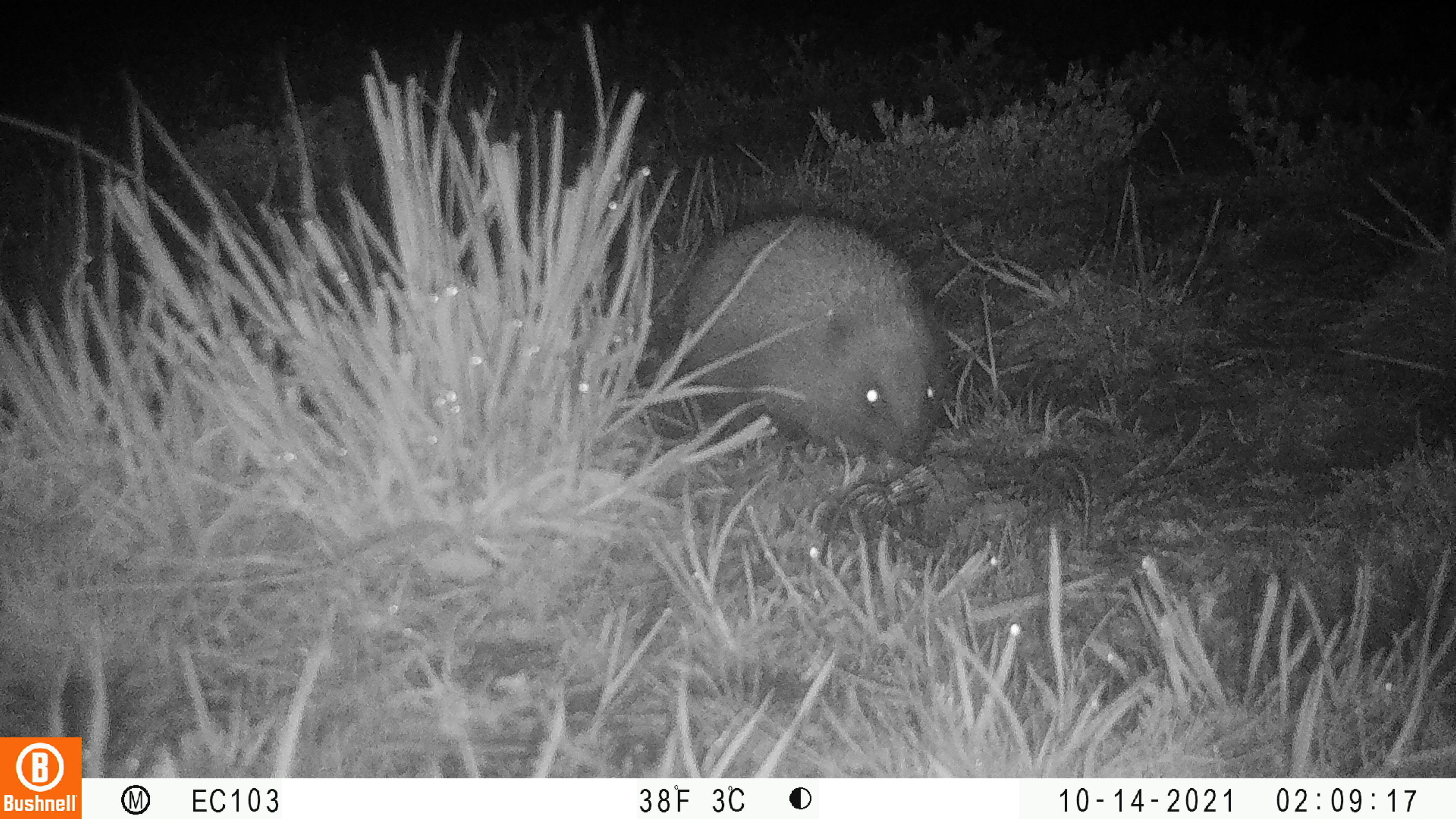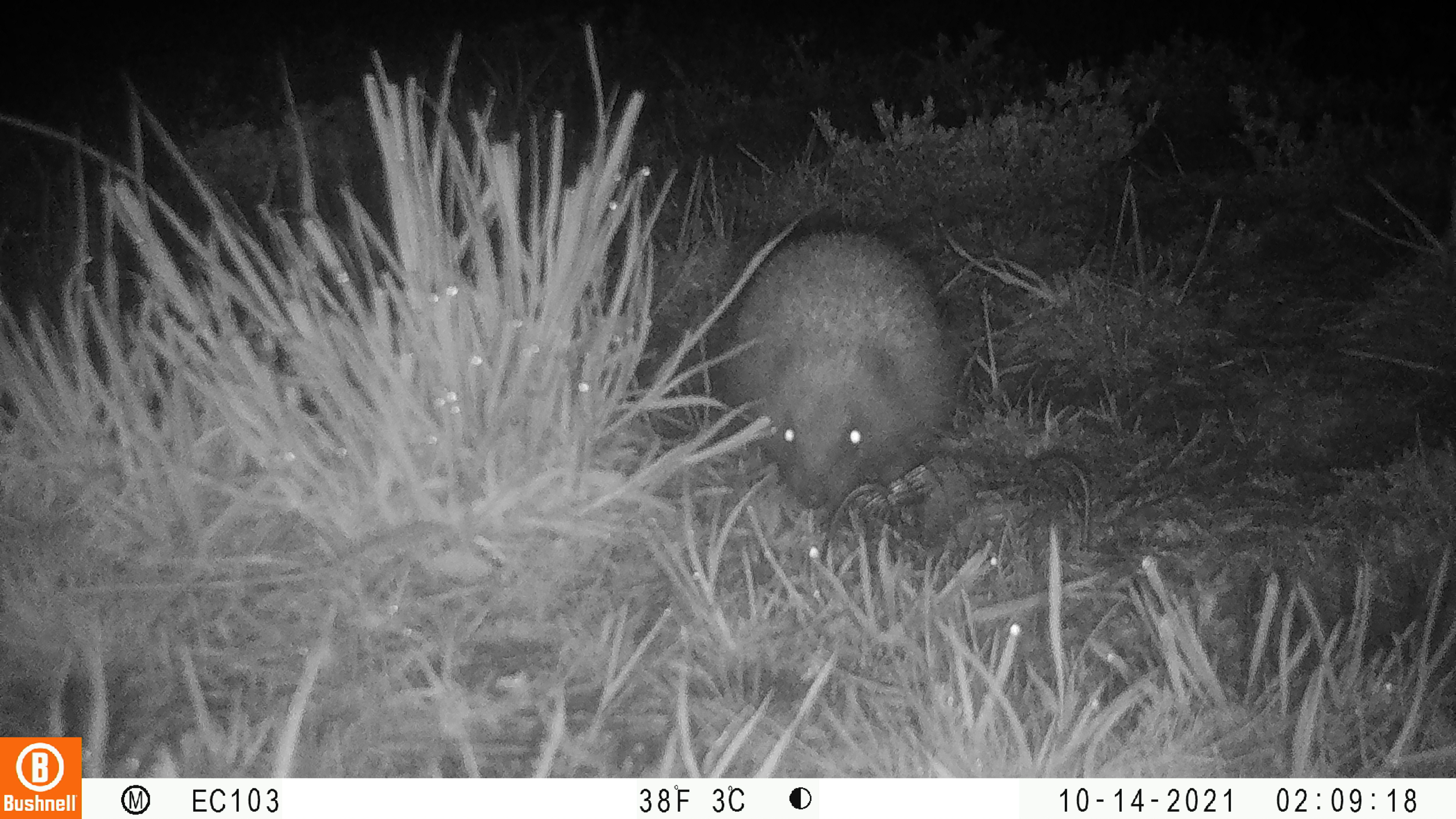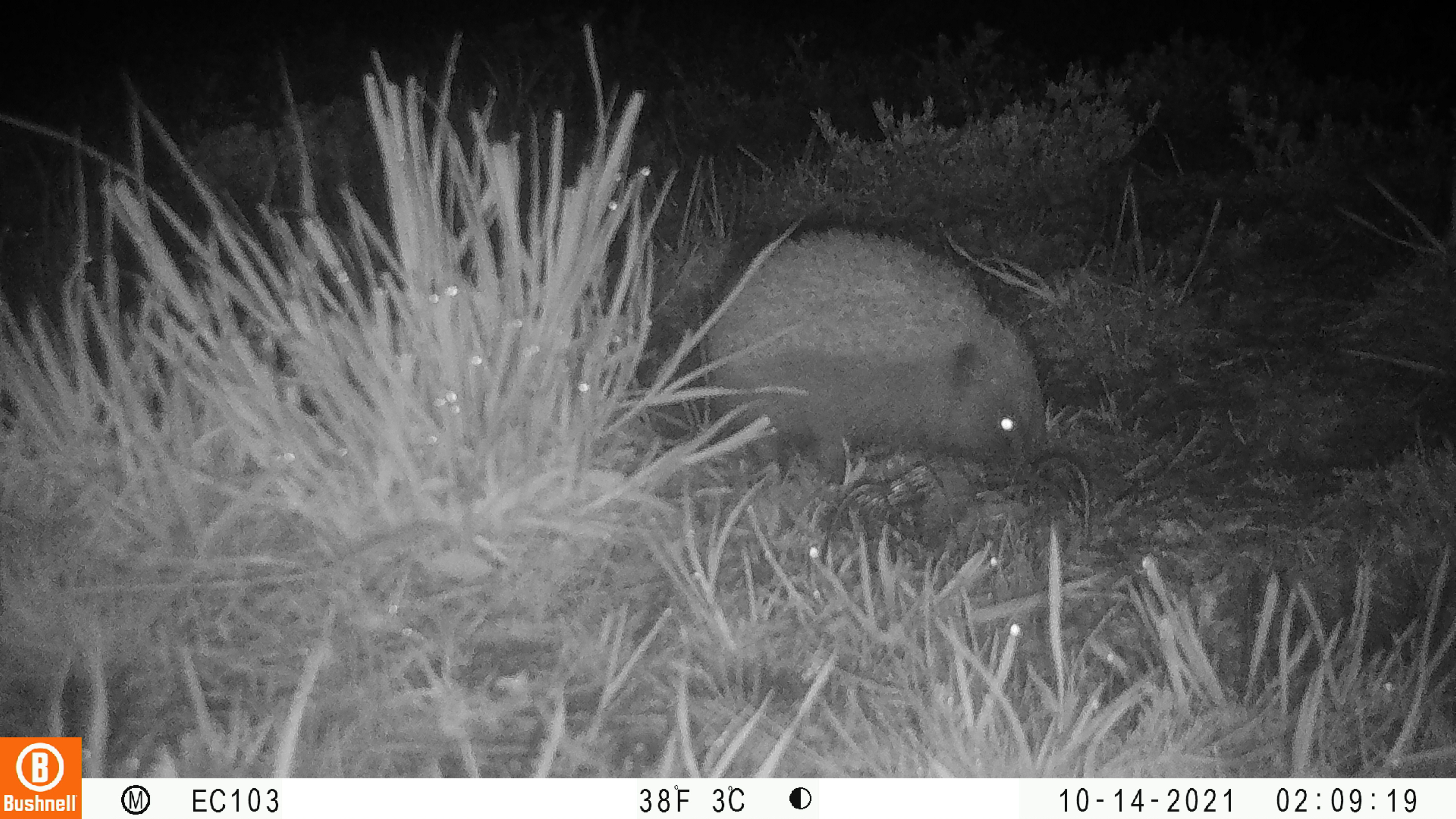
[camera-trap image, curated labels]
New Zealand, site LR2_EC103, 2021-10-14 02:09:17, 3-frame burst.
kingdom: Animalia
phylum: Chordata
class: Mammalia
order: Eulipotyphla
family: Erinaceidae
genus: Erinaceus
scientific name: Erinaceus europaeus europaeus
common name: european hedgehog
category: hedgehog